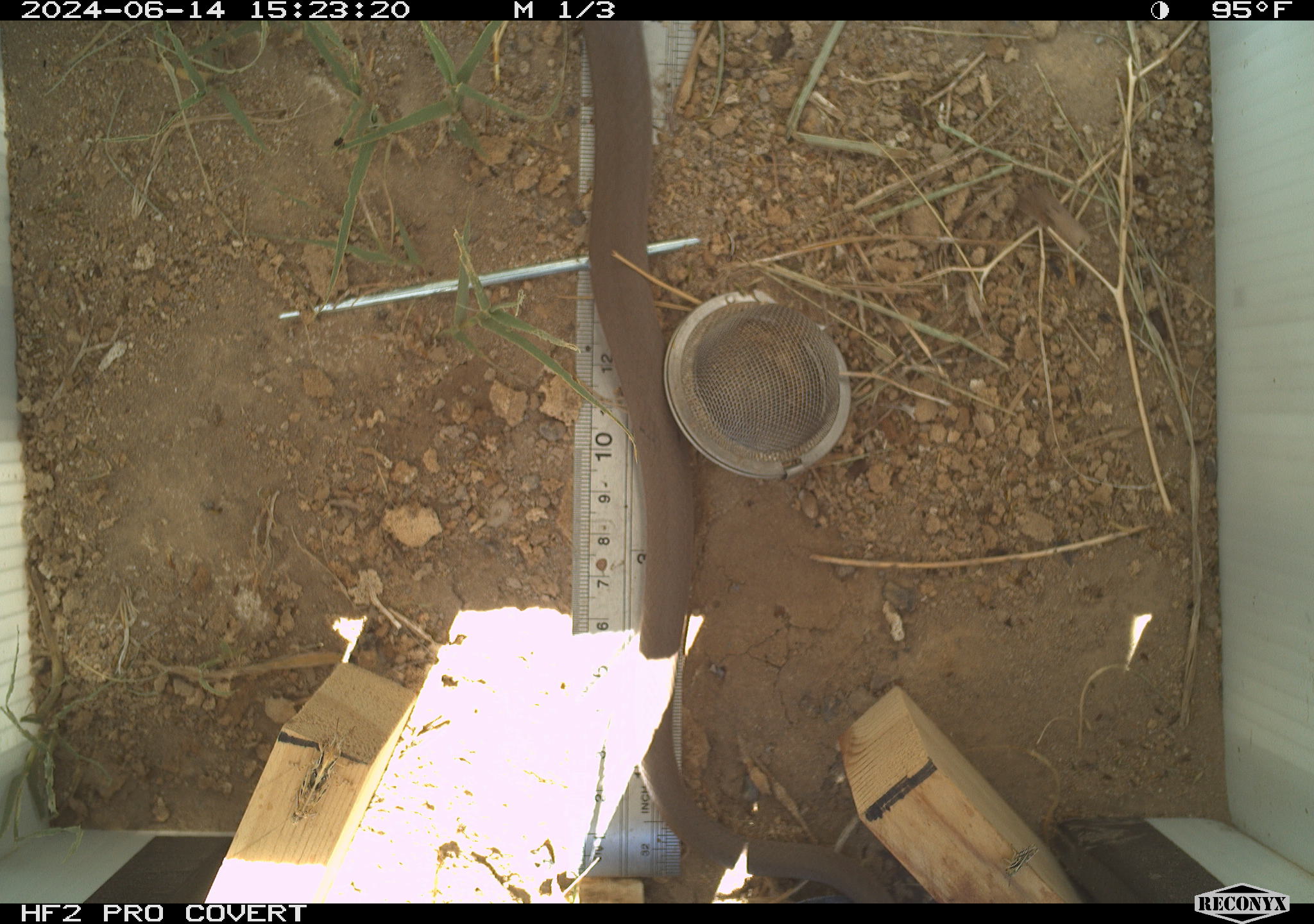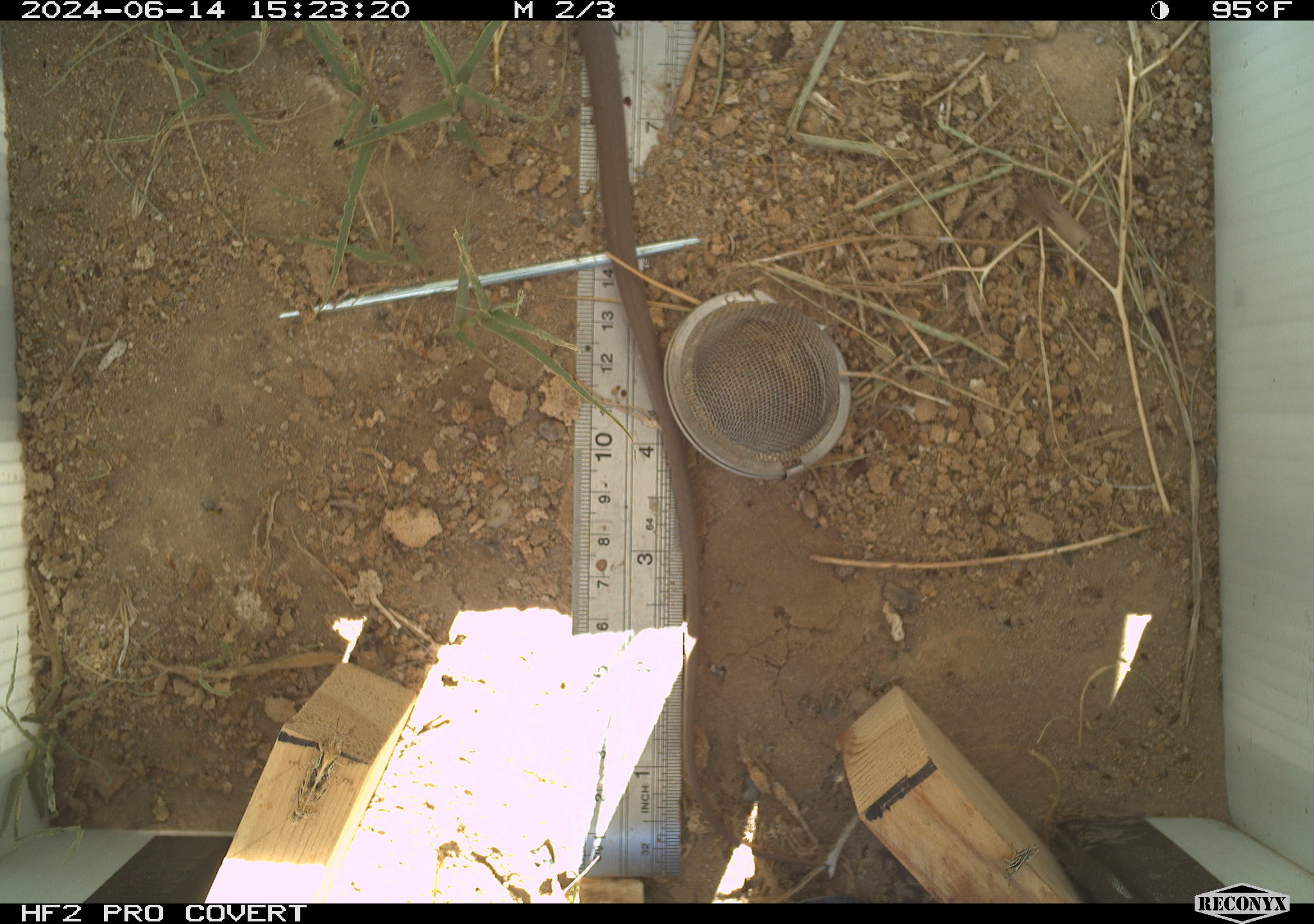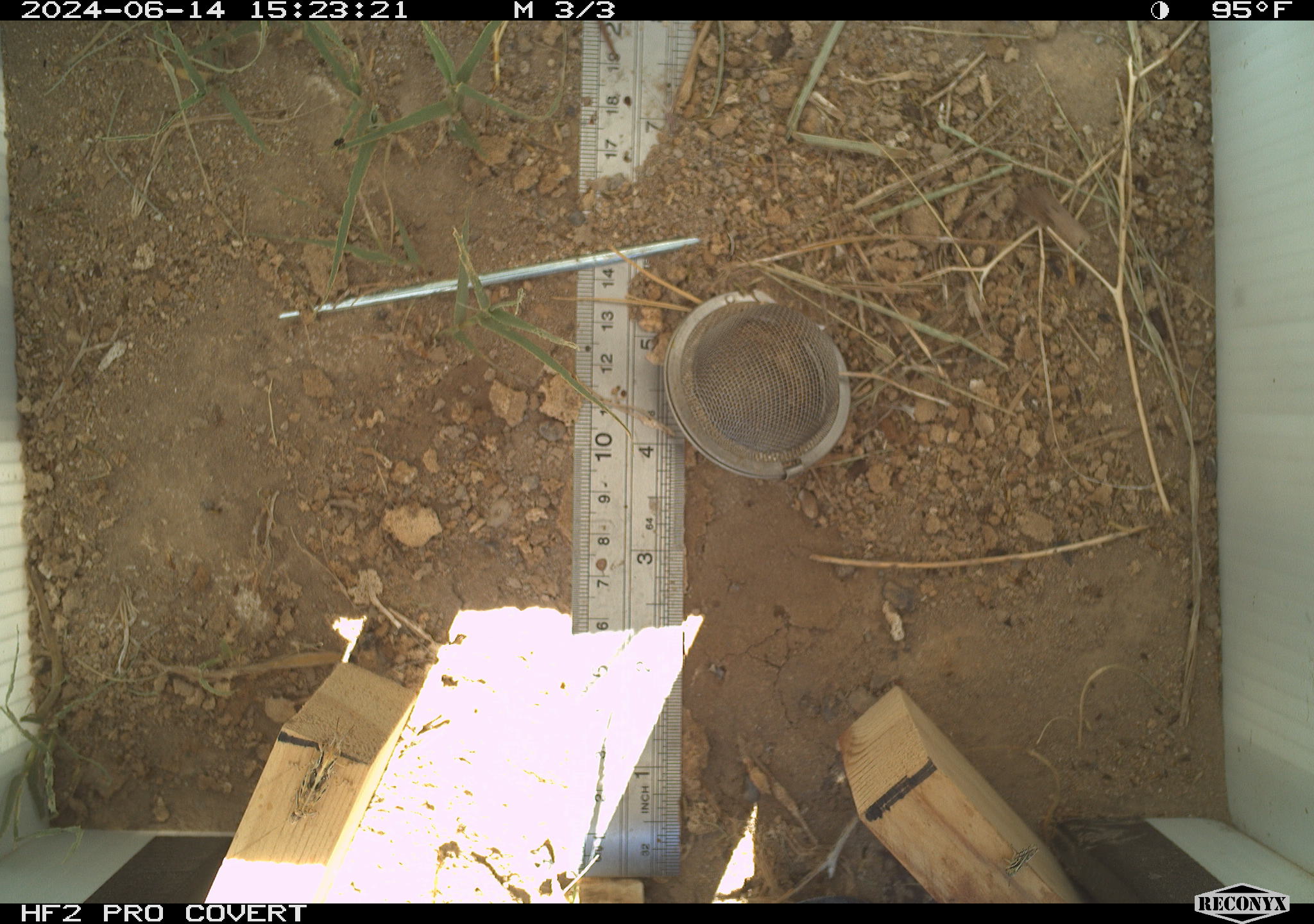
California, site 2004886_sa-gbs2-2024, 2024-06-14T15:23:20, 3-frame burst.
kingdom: Animalia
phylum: Chordata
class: Reptilia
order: Squamata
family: Colubridae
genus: Coluber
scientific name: Coluber constrictor mormon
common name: western yellow-bellied racer